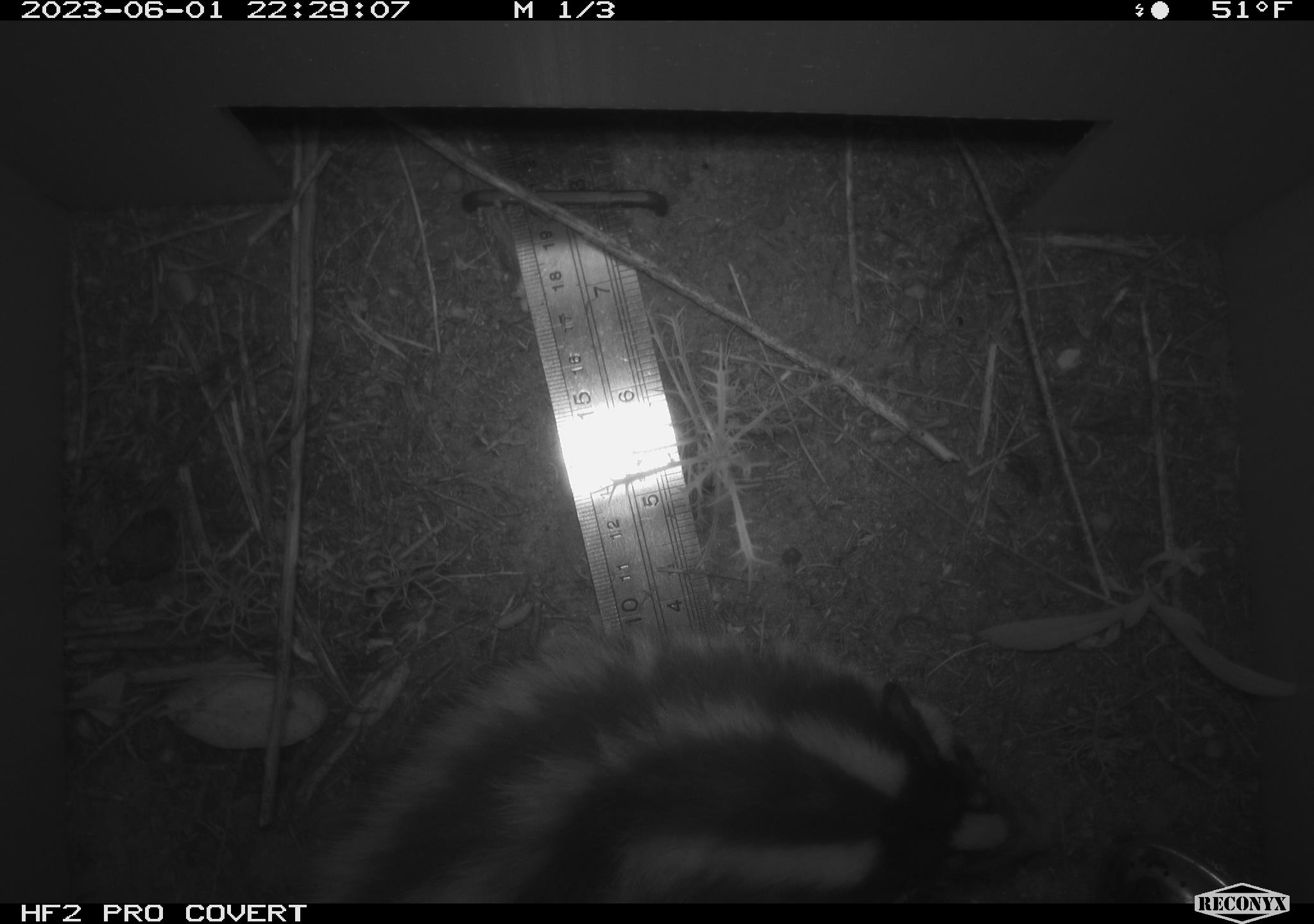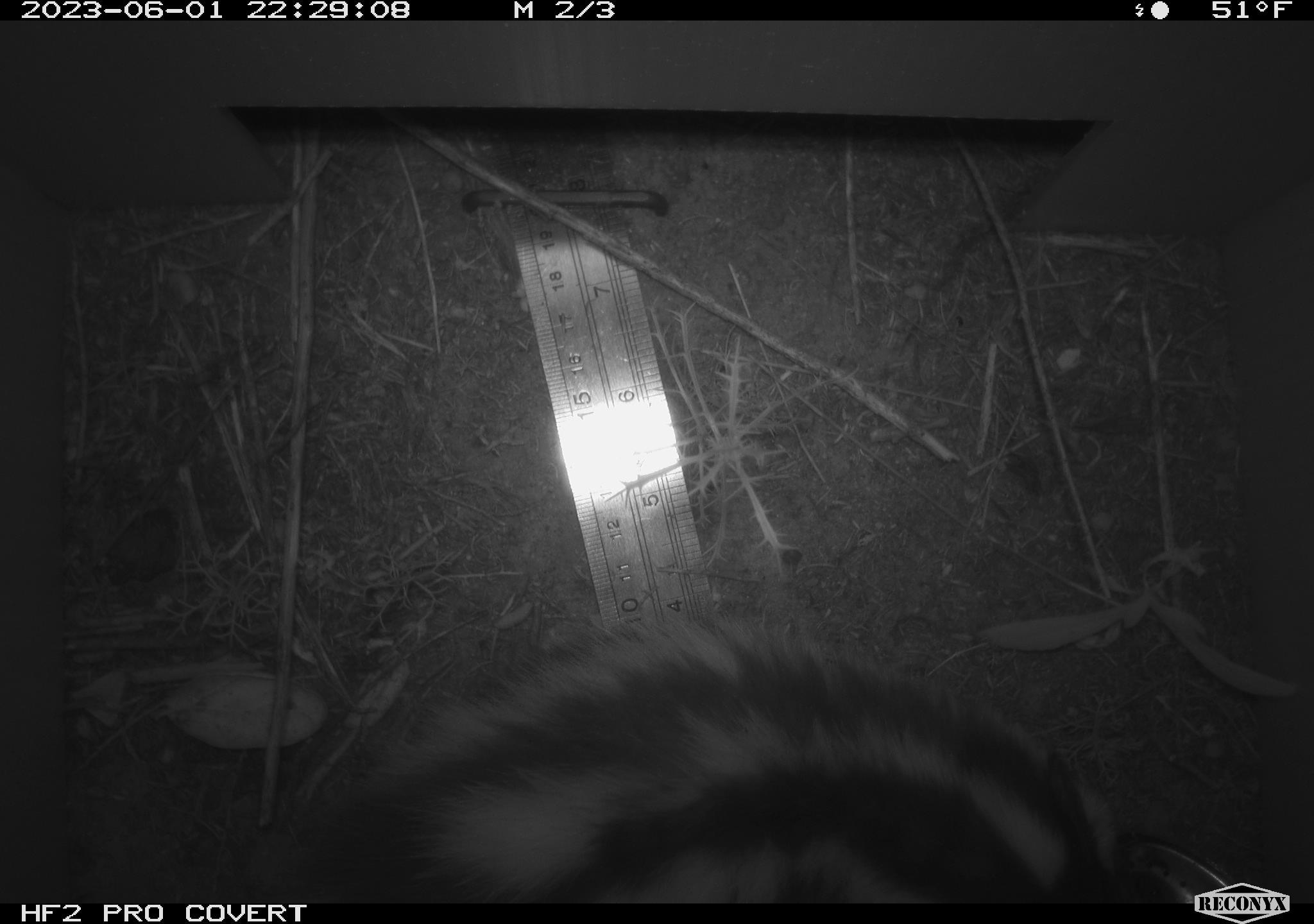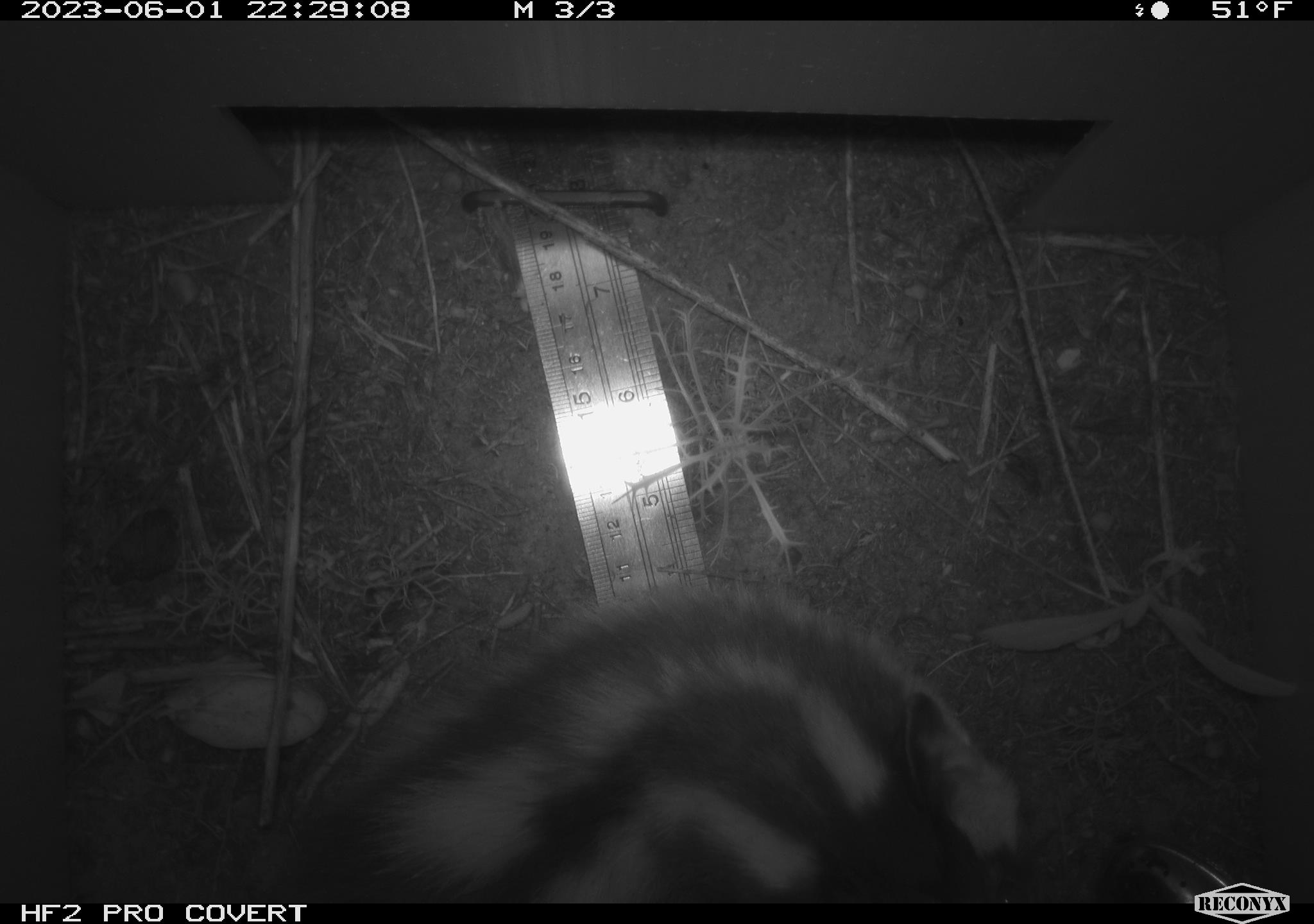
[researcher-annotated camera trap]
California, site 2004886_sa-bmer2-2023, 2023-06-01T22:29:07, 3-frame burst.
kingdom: Animalia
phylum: Chordata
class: Mammalia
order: Carnivora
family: Mephitidae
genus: Spilogale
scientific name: Spilogale gracilis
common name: western spotted skunk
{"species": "western spotted skunk (Spilogale gracilis)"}